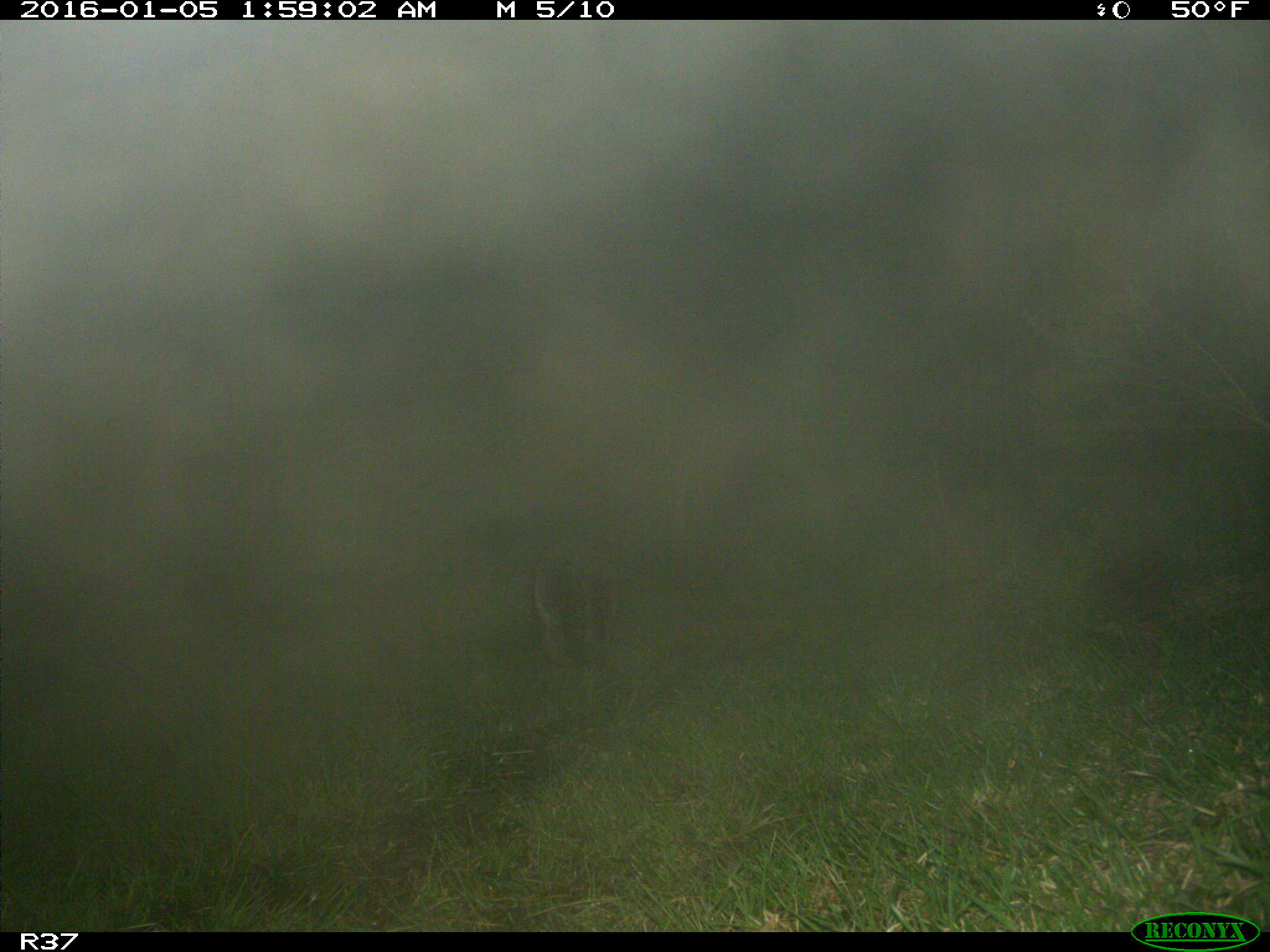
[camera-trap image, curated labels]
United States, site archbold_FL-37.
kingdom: Animalia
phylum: Chordata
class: Mammalia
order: Carnivora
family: Procyonidae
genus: Procyon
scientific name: Procyon lotor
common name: common raccoon